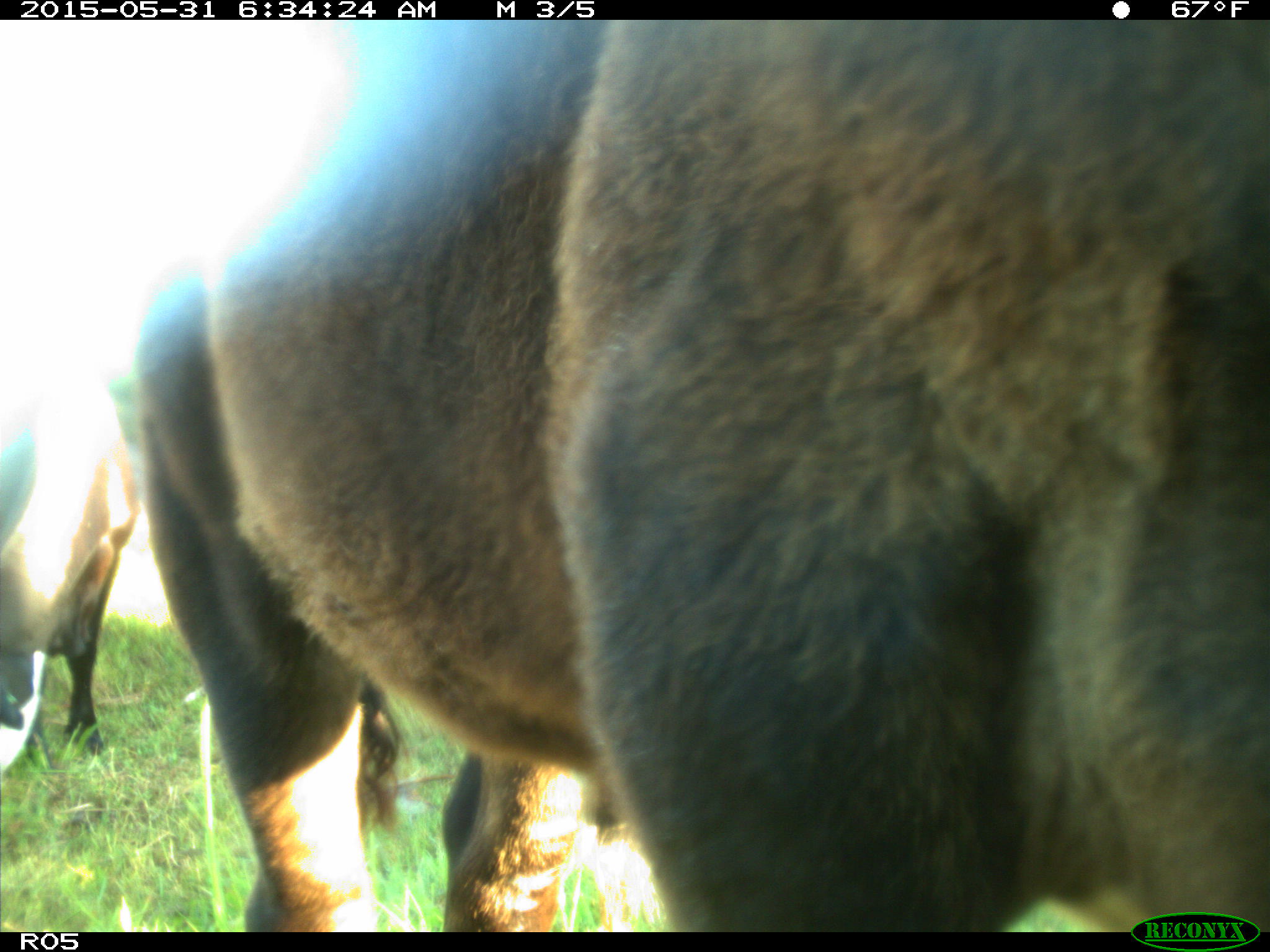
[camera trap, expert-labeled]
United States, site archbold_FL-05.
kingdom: Animalia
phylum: Chordata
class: Mammalia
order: Artiodactyla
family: Bovidae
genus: Bos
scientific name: Bos taurus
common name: domestic cow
Bos taurus (domestic cow).